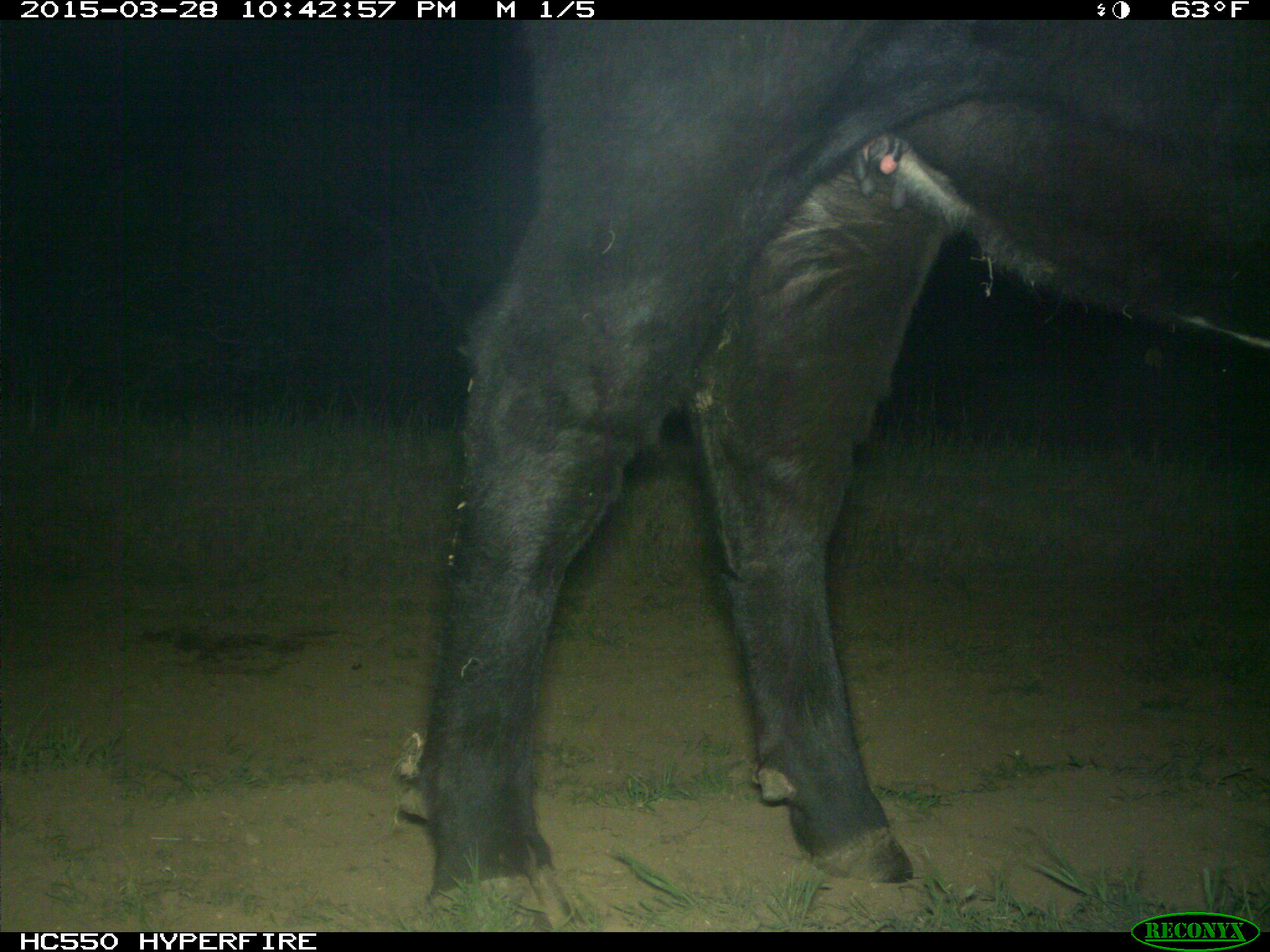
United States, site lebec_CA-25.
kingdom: Animalia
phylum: Chordata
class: Mammalia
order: Artiodactyla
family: Bovidae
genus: Bos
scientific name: Bos taurus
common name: domestic cow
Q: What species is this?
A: Bos taurus (domestic cow).